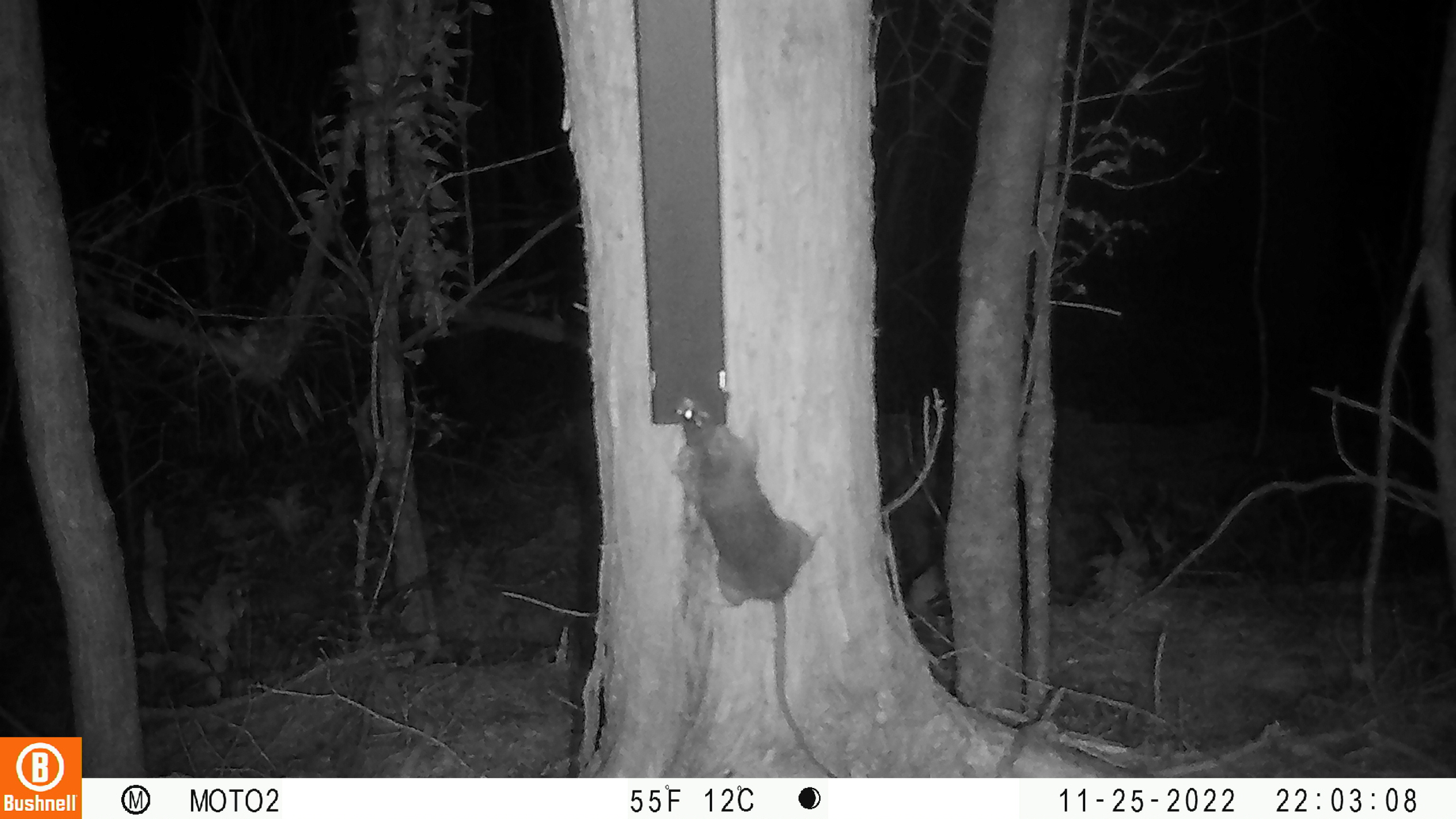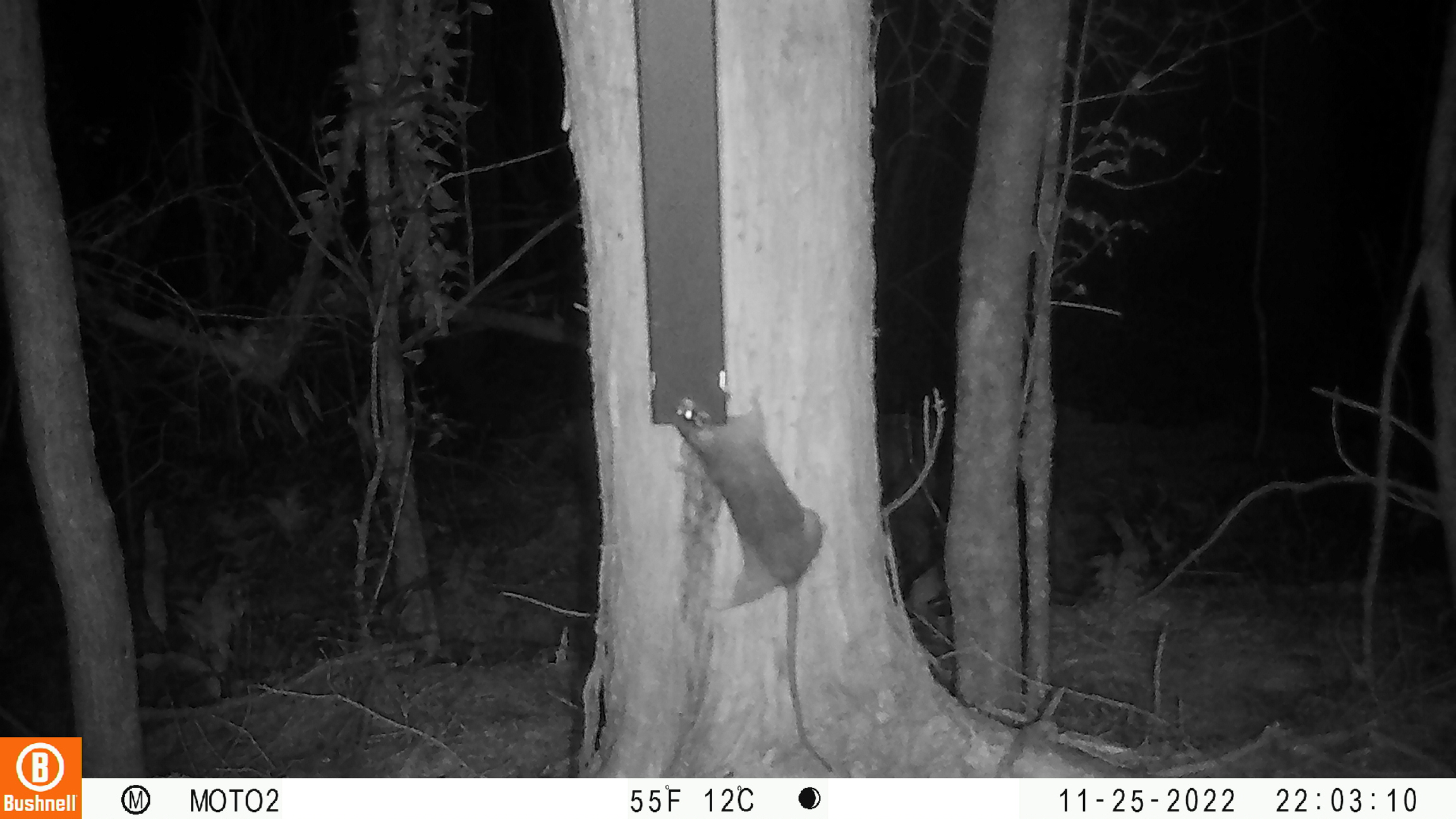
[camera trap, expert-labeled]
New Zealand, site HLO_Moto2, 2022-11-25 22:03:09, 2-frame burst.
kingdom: Animalia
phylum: Chordata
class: Mammalia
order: Rodentia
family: Muridae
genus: Rattus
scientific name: Rattus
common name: rat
Rat (Rattus).